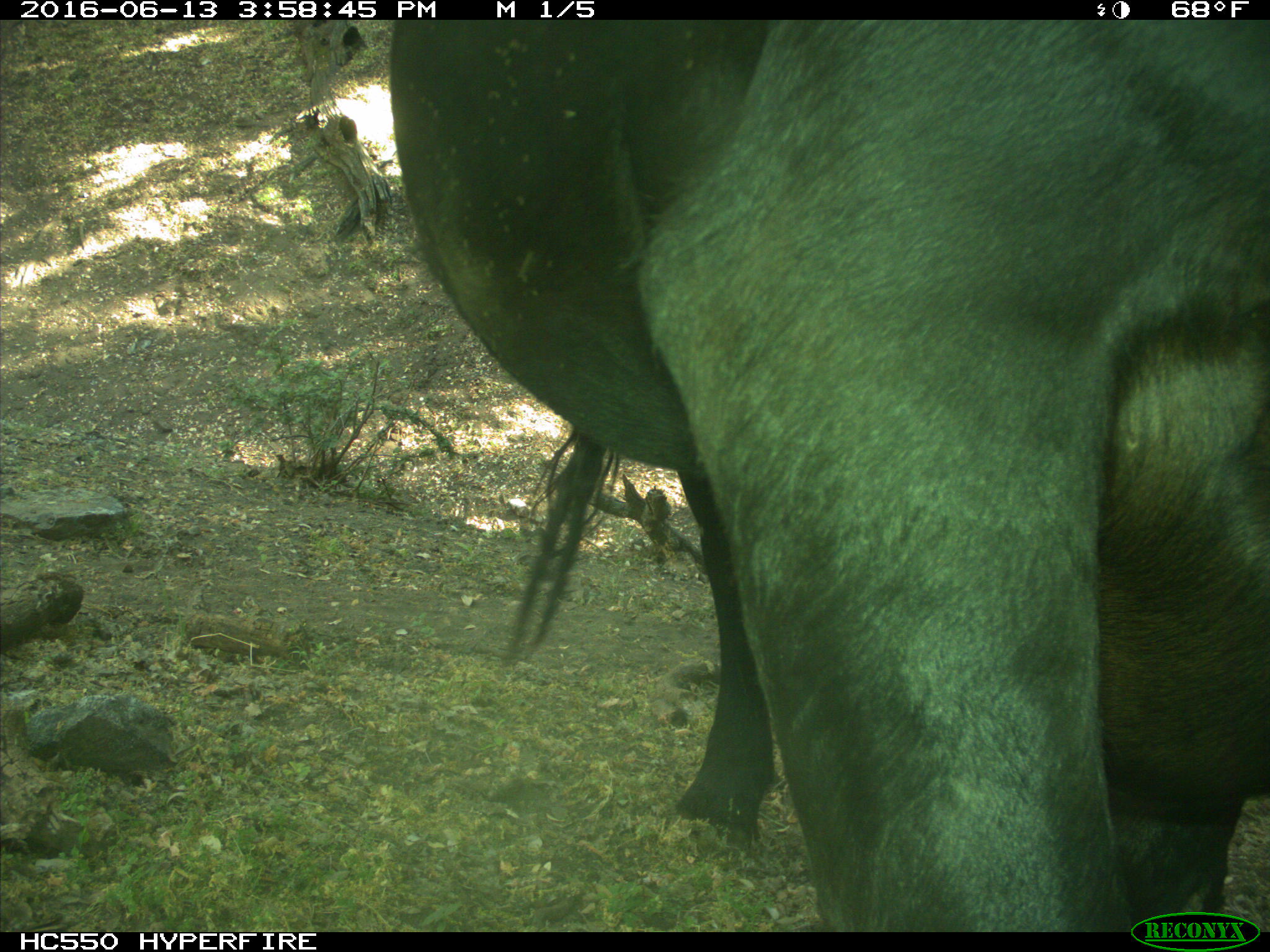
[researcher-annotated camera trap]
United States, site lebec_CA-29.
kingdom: Animalia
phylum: Chordata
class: Mammalia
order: Artiodactyla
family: Bovidae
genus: Bos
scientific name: Bos taurus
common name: domestic cow